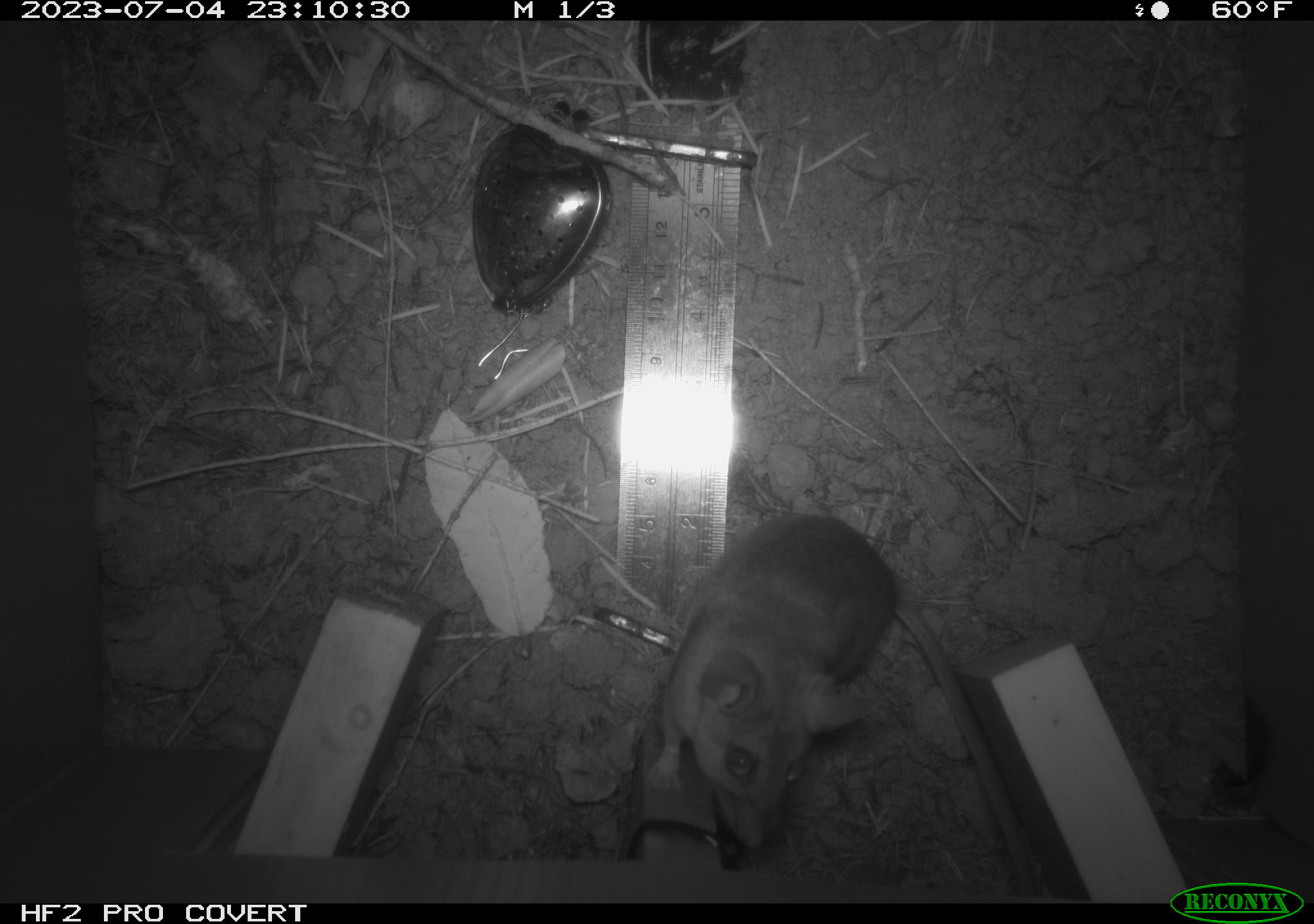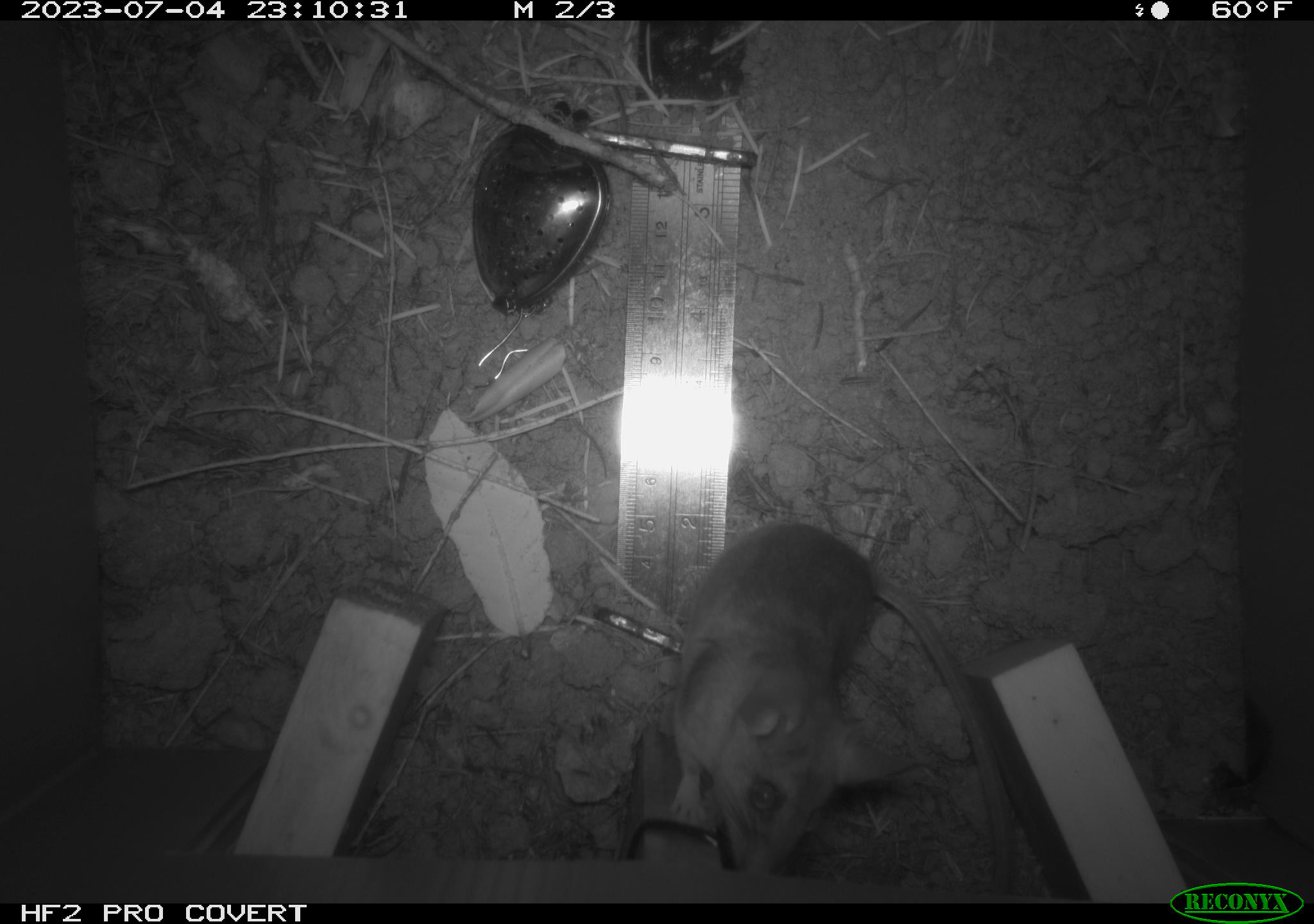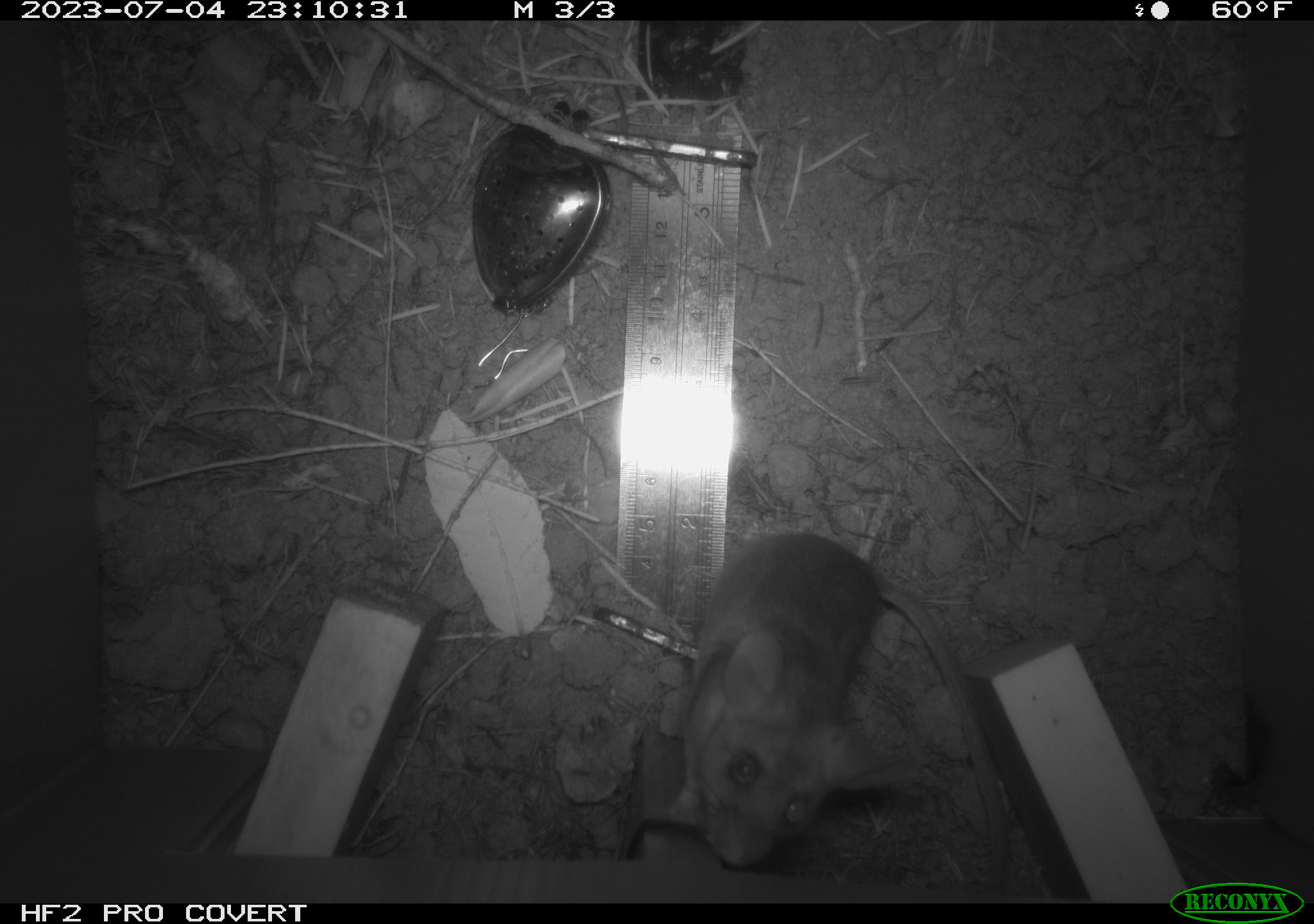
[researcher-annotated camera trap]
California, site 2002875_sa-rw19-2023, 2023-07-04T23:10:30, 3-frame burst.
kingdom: Animalia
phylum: Chordata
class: Mammalia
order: Rodentia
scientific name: Rodentia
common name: mouse species